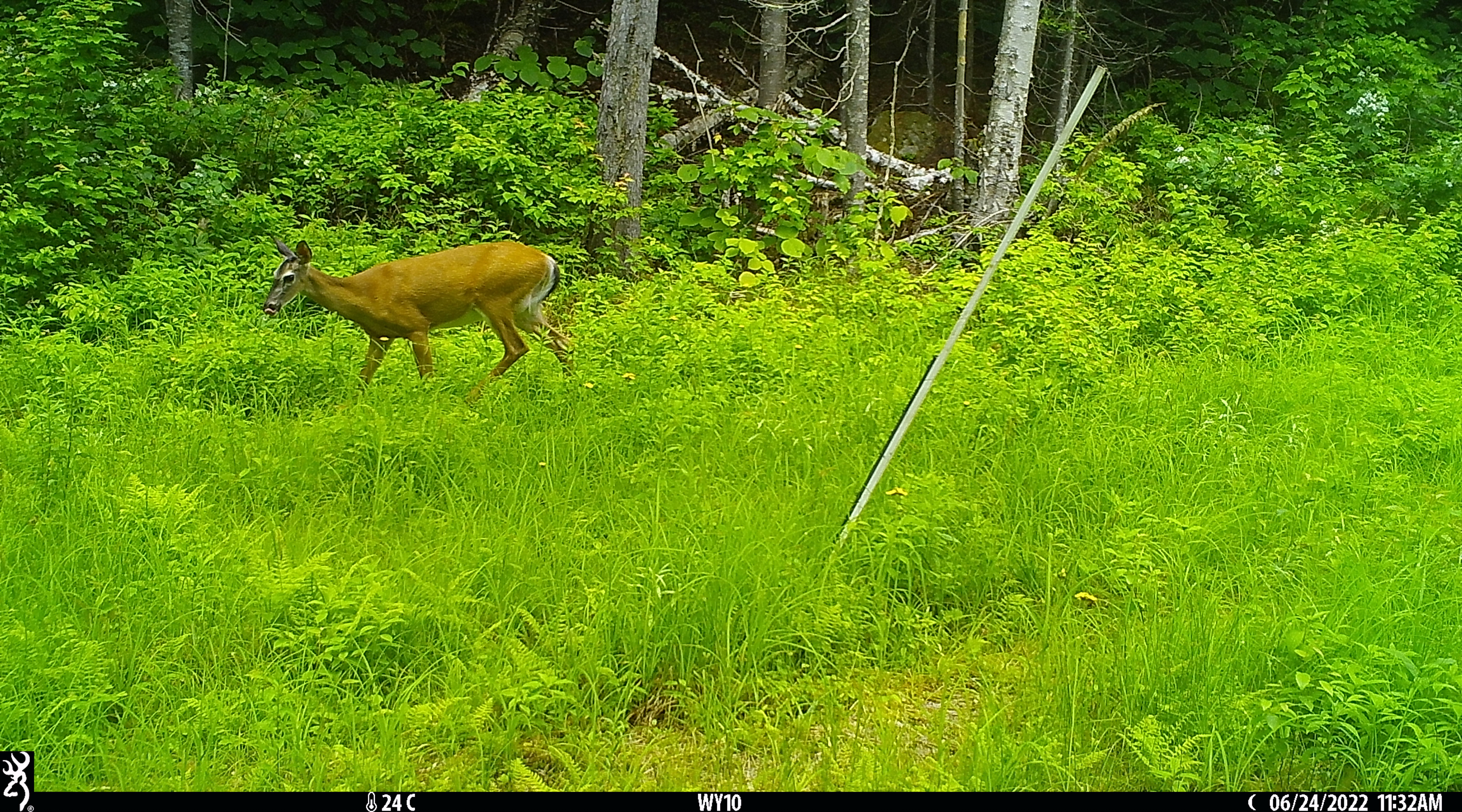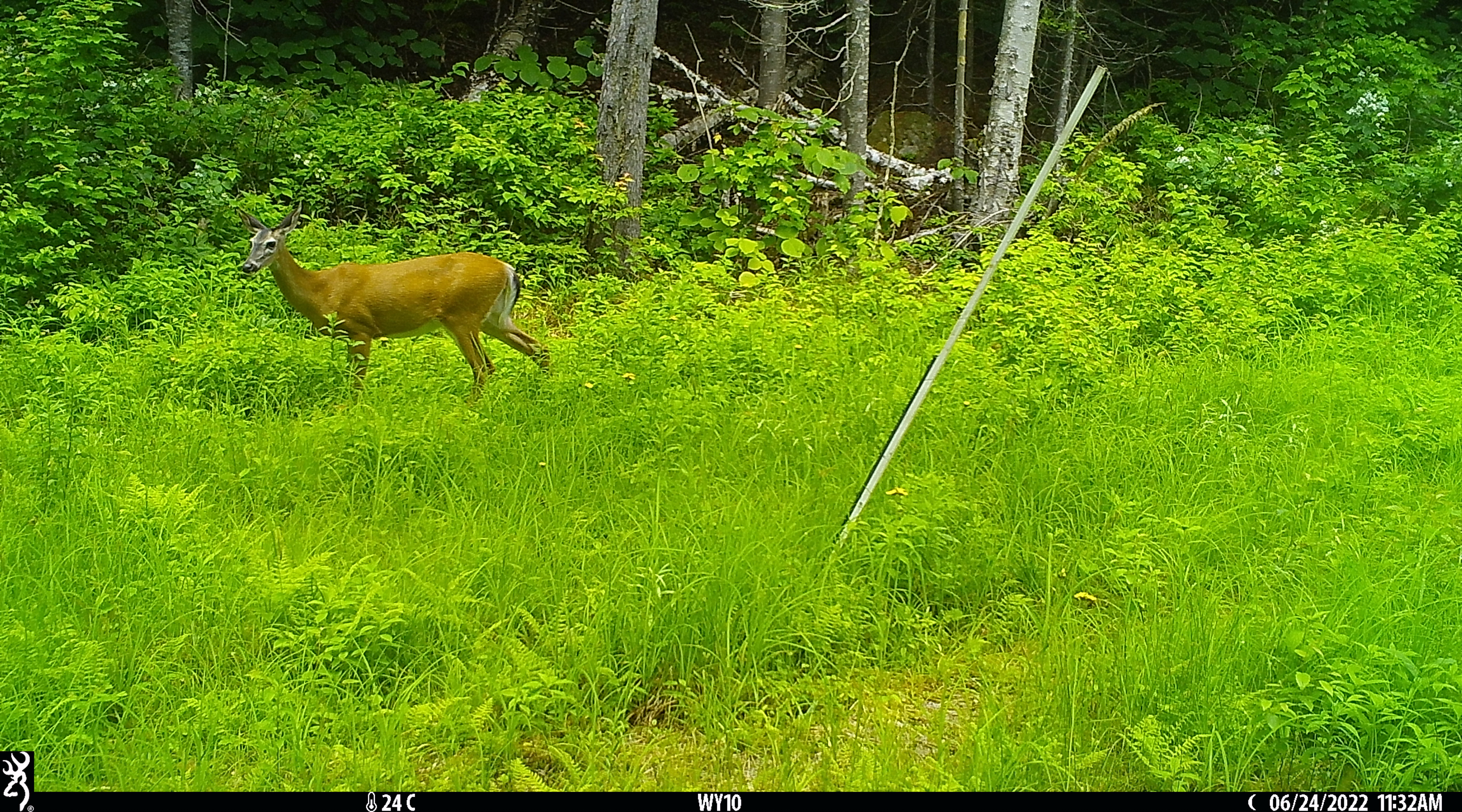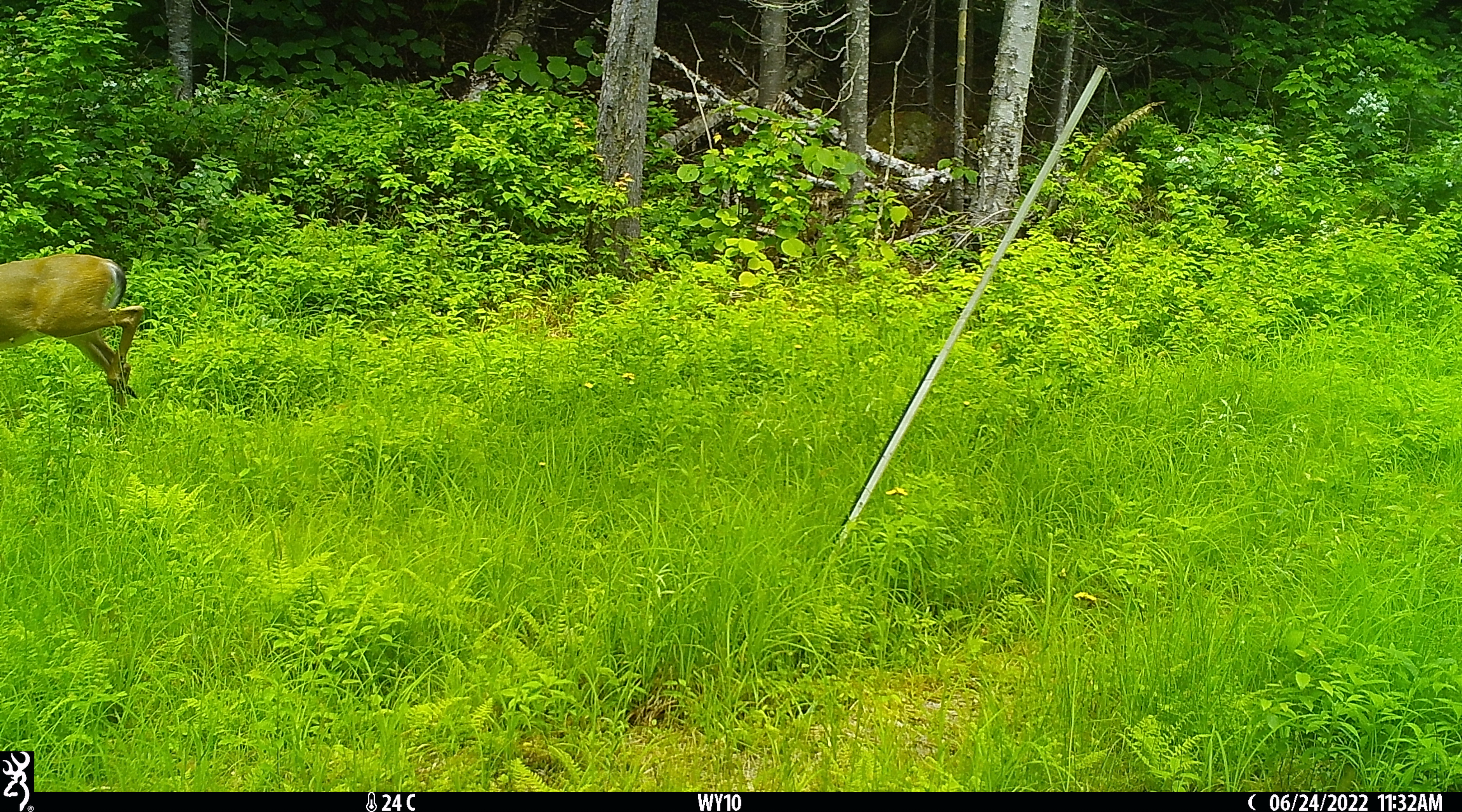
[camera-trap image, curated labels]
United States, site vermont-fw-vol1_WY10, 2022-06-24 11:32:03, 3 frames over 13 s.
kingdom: Animalia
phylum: Chordata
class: Mammalia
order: Artiodactyla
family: Cervidae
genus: Odocoileus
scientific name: Odocoileus virginianus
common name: white-tailed deer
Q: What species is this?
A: White-tailed deer (Odocoileus virginianus).